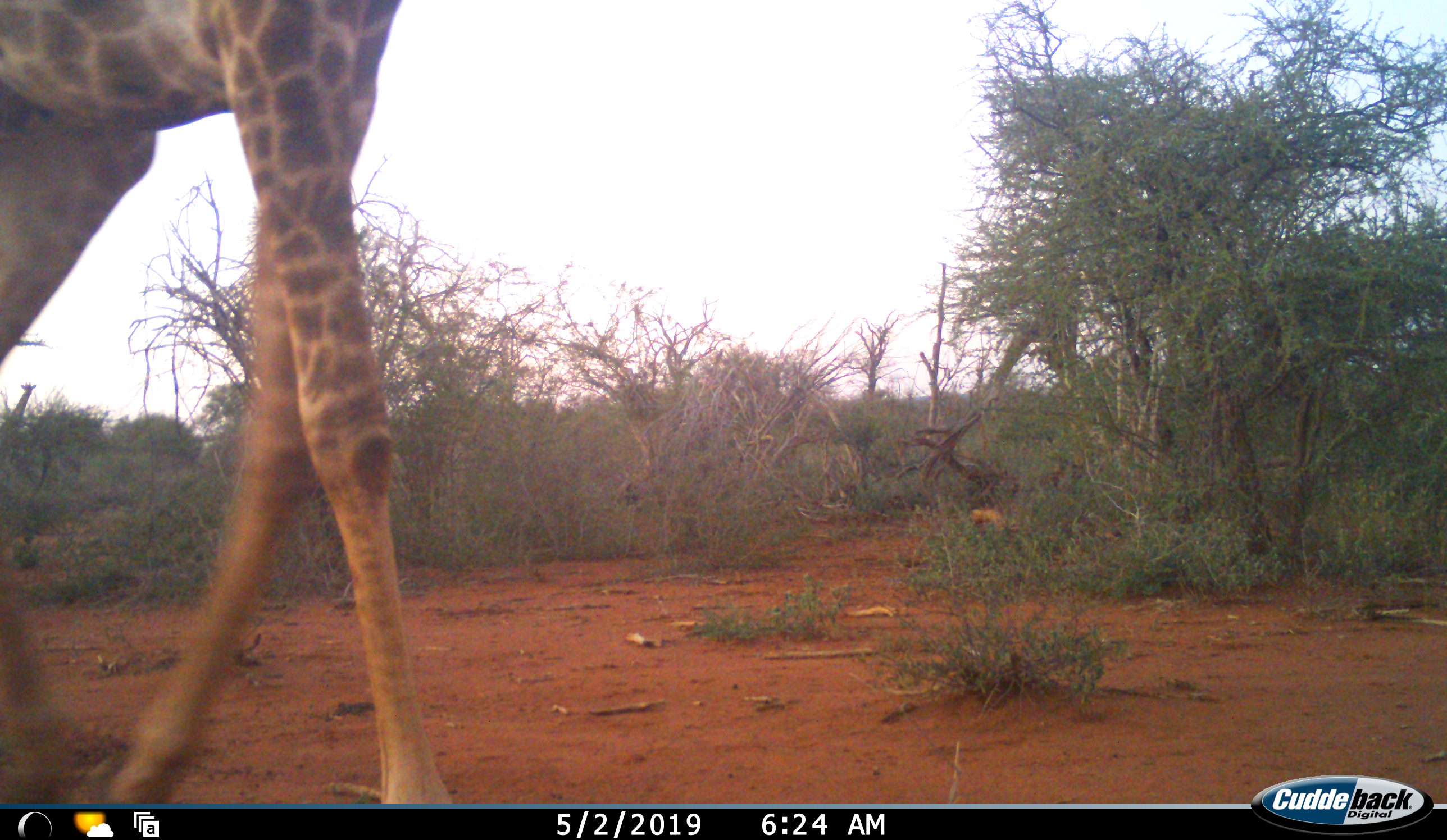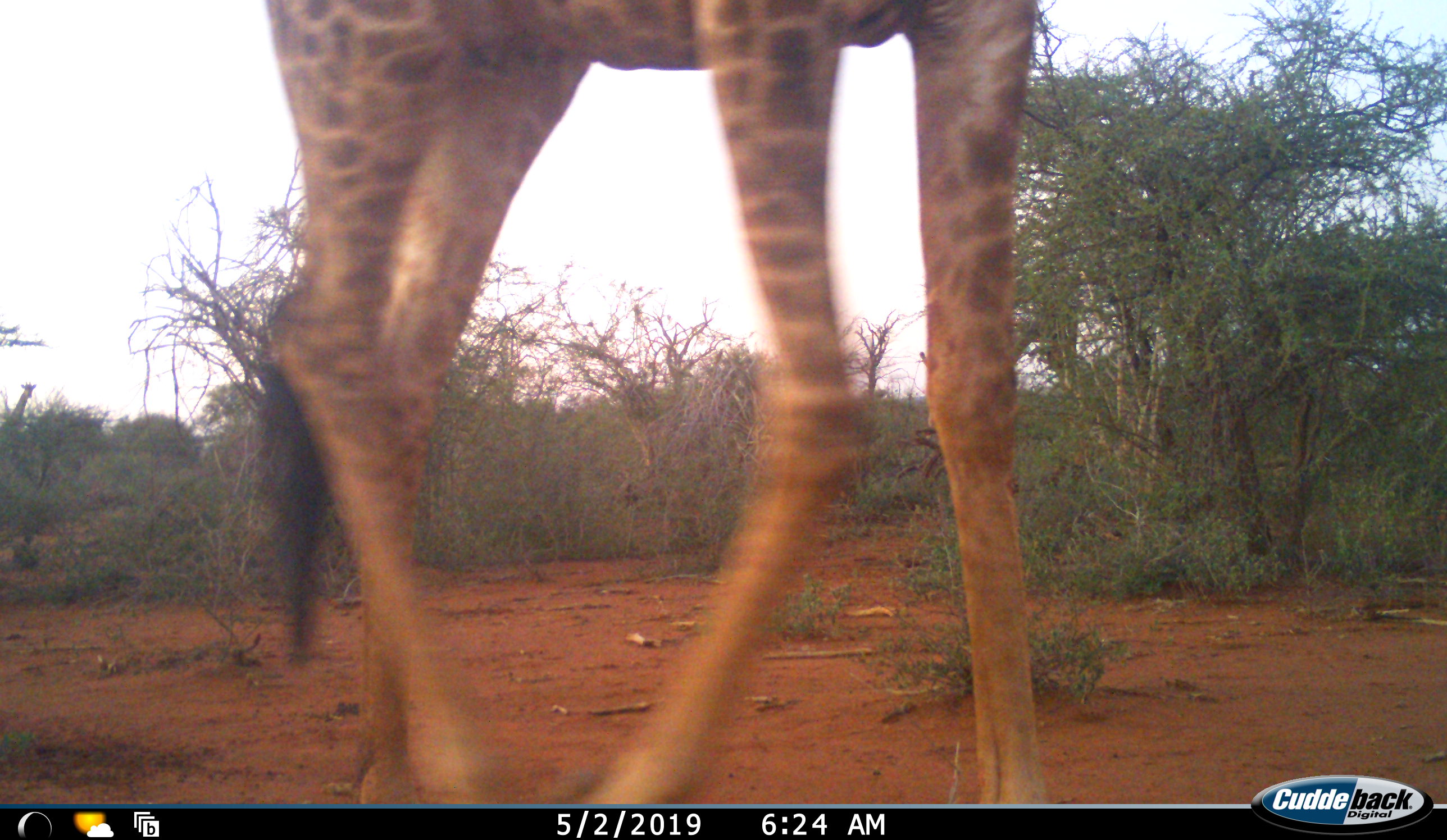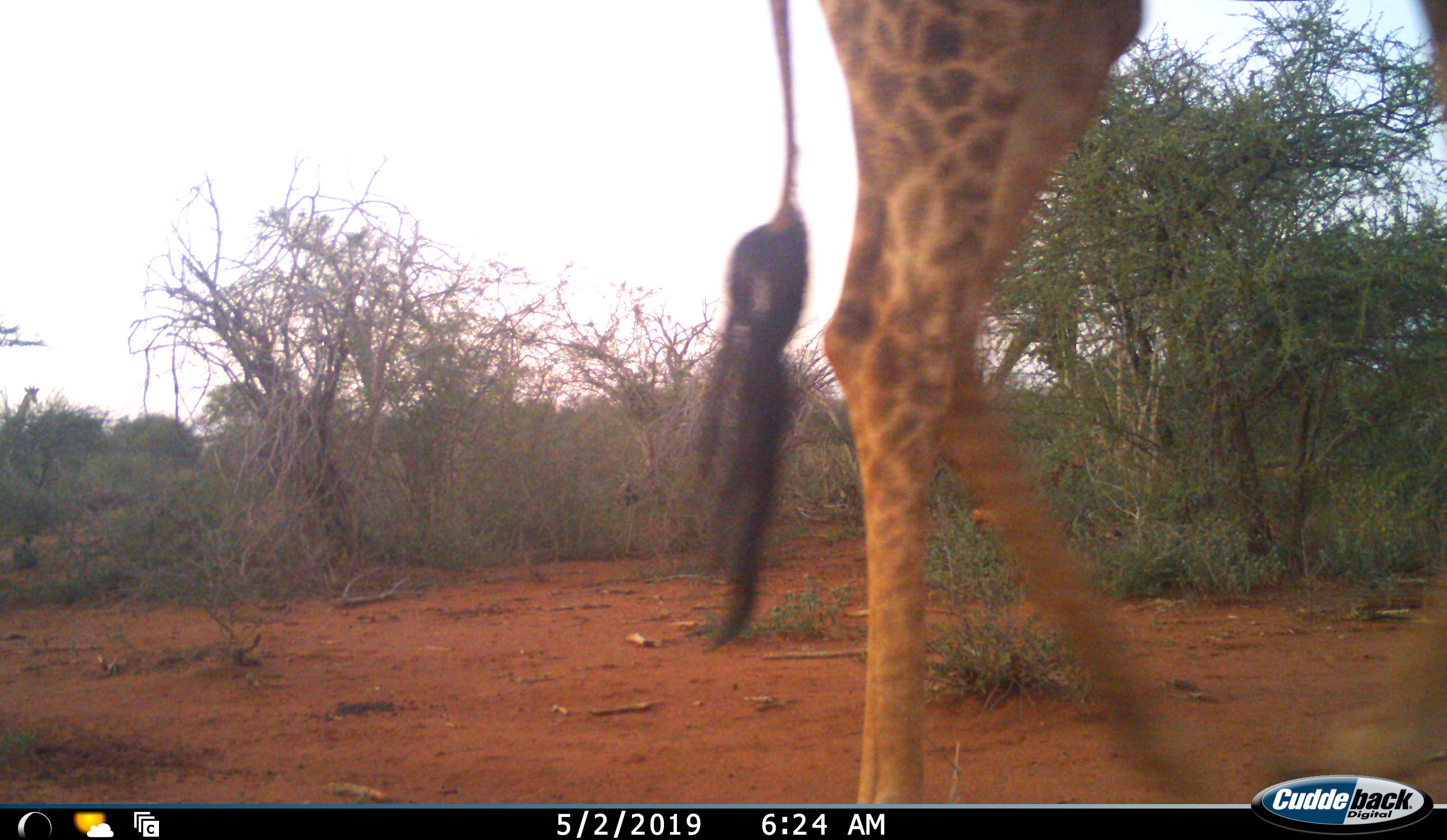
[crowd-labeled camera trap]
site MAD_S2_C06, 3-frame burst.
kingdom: Animalia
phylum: Chordata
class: Mammalia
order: Artiodactyla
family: Giraffidae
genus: Giraffa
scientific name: Giraffa camelopardalis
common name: giraffe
Giraffe (Giraffa camelopardalis), count 1. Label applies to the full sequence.